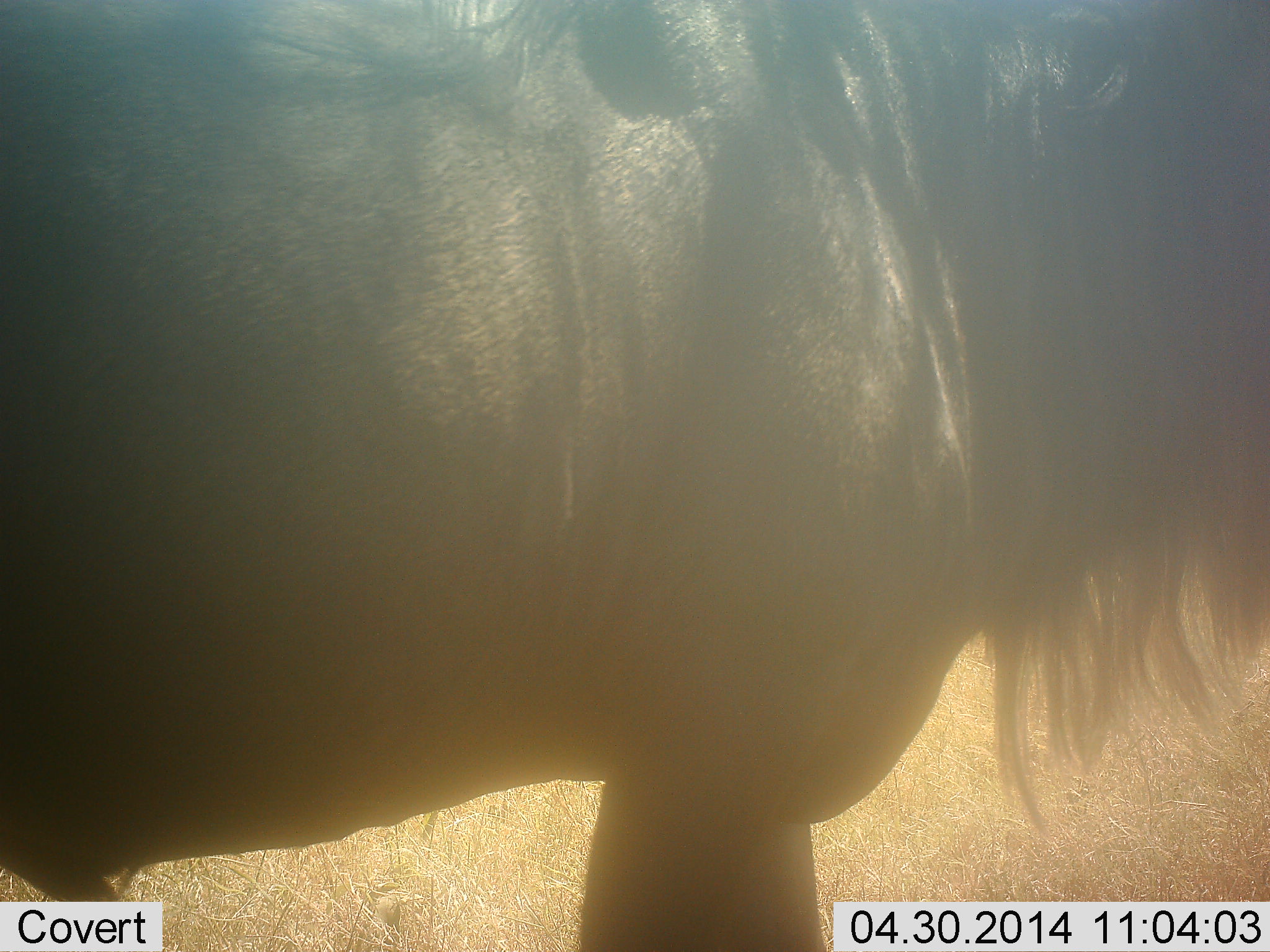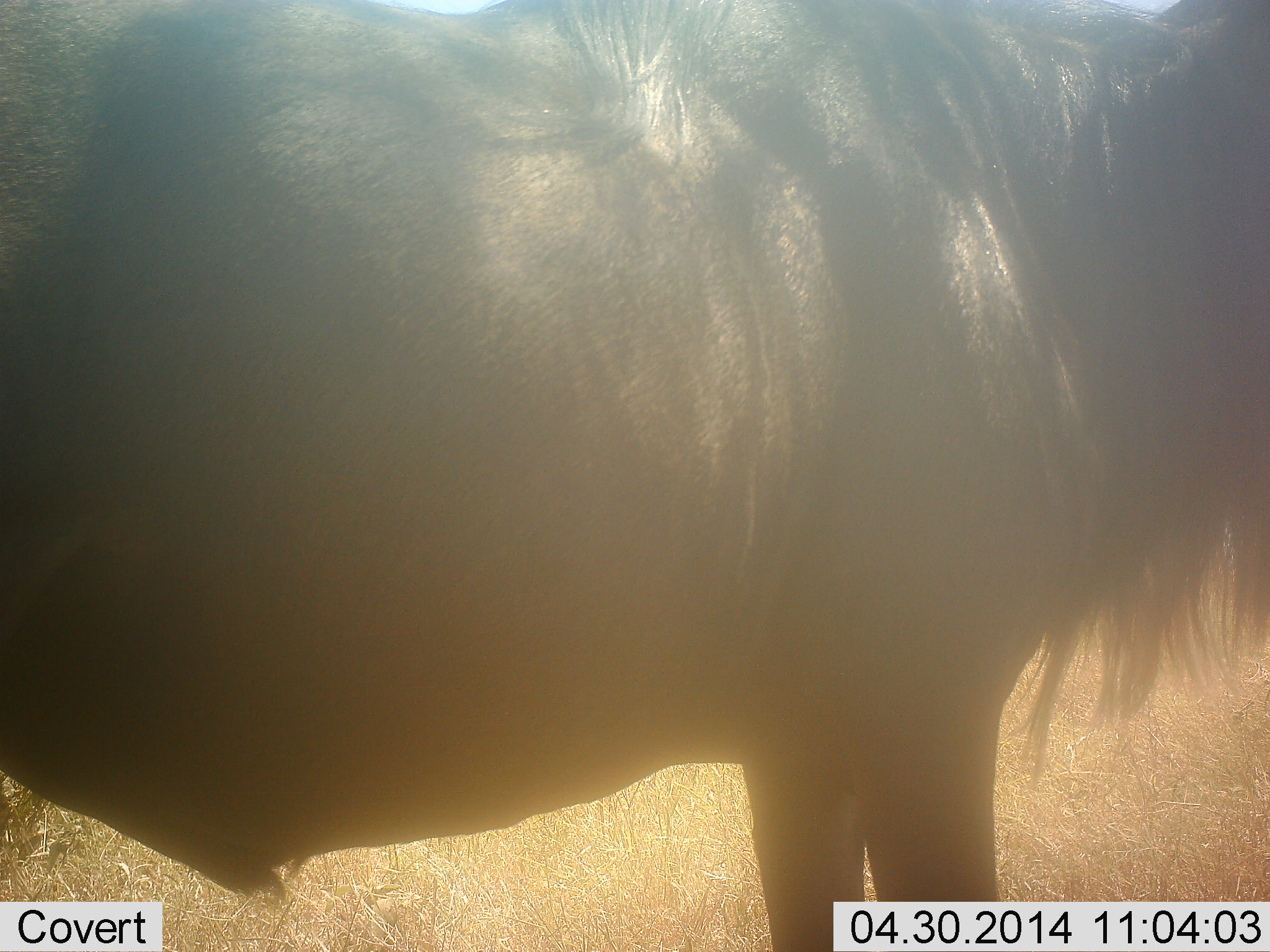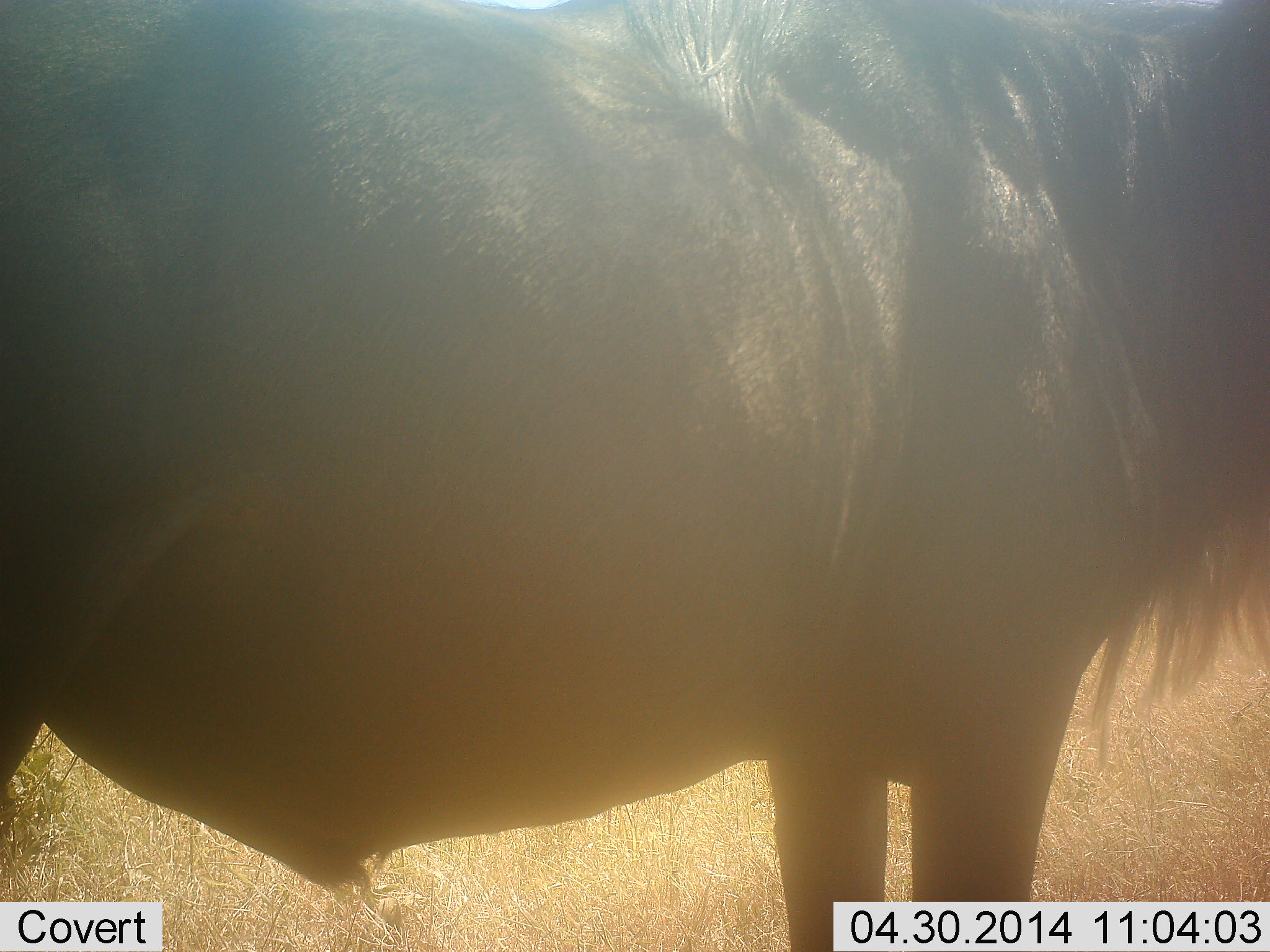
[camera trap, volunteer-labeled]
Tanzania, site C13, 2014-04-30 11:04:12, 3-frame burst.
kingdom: Animalia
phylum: Chordata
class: Mammalia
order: Artiodactyla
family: Bovidae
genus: Connochaetes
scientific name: Connochaetes taurinus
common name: blue wildebeest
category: wildebeest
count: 1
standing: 90%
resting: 0%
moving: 10%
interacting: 0%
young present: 0%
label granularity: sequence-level